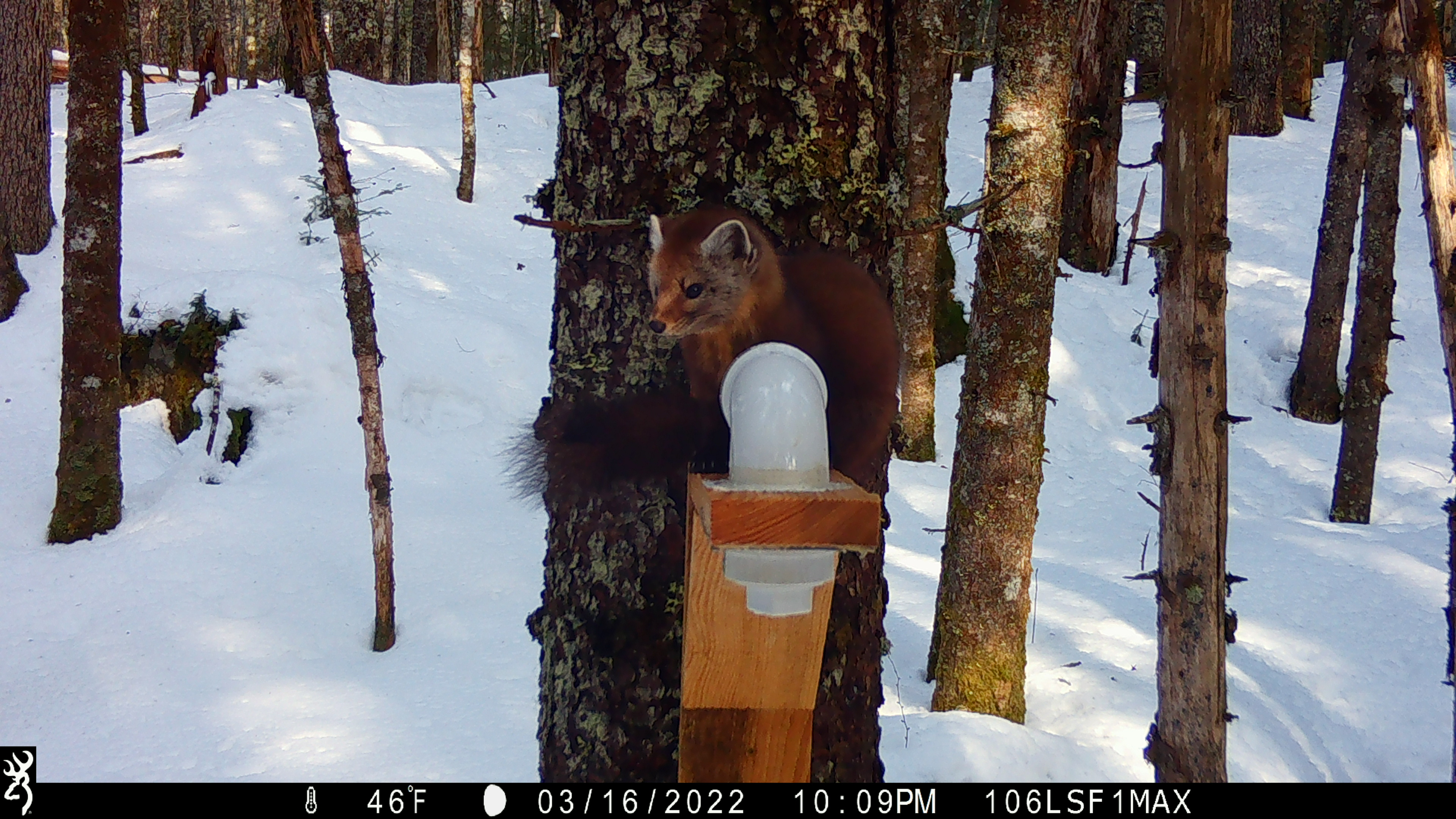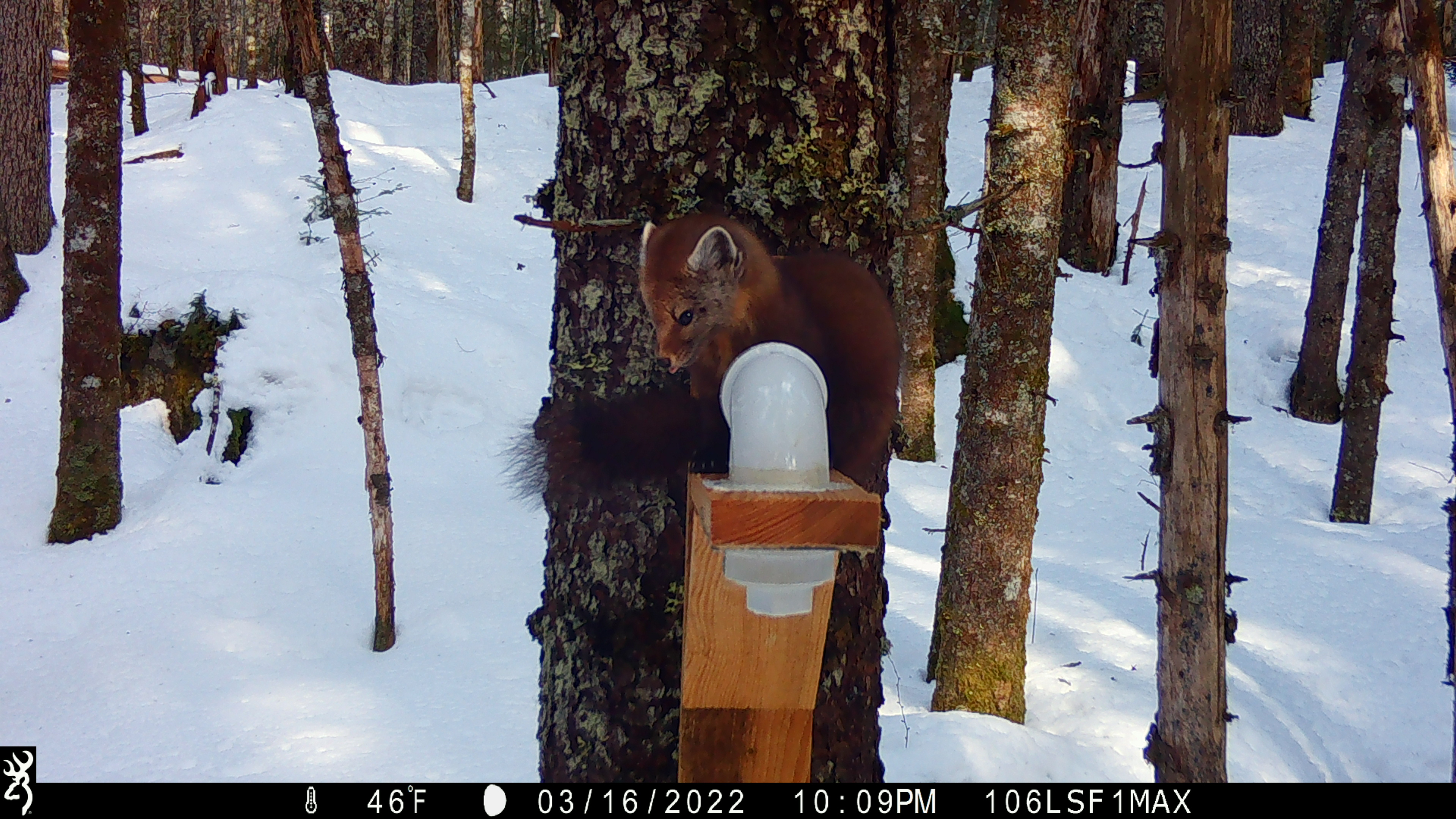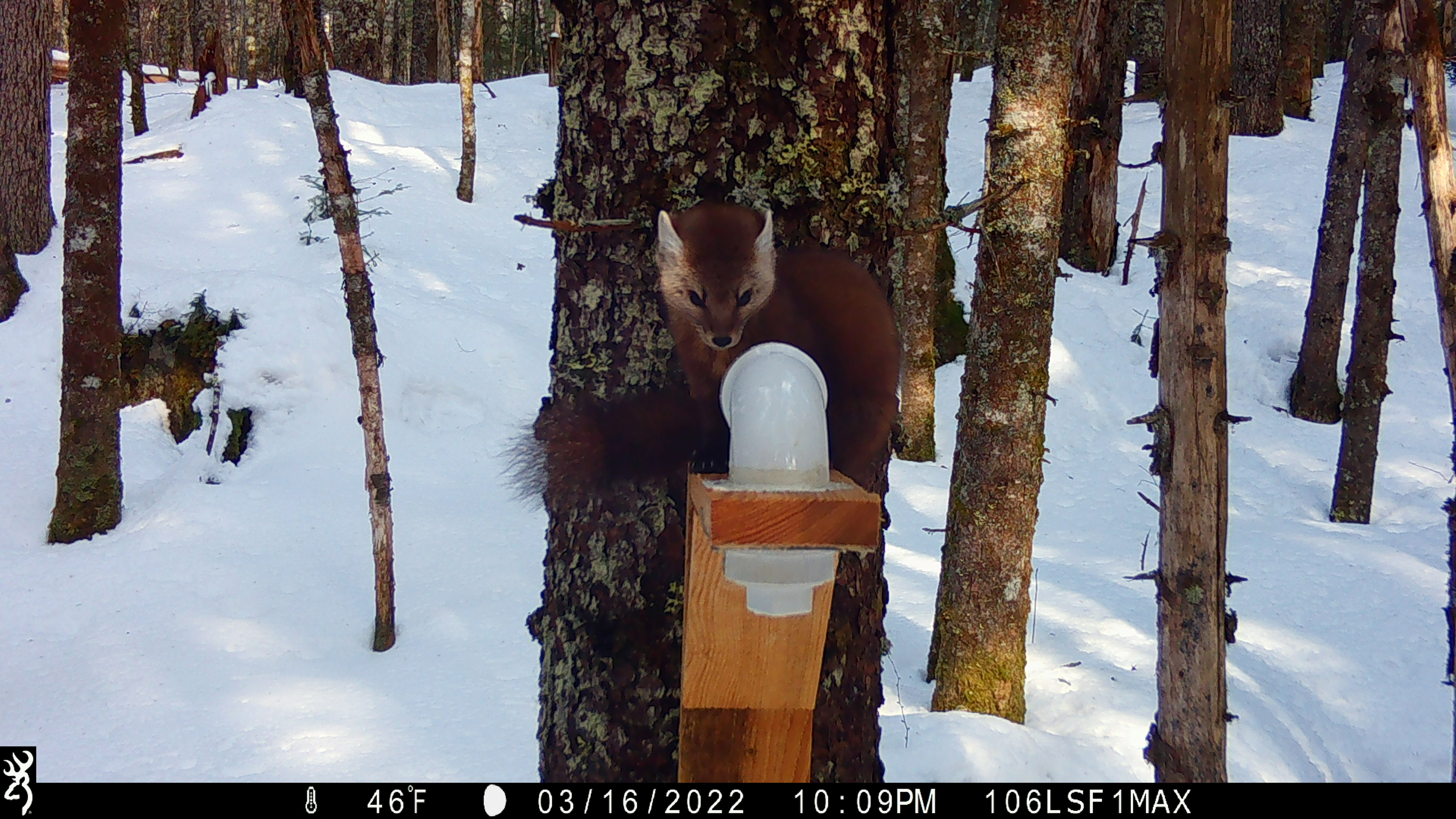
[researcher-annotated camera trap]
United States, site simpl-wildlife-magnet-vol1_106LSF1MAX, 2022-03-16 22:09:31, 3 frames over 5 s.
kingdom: Animalia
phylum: Chordata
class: Mammalia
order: Carnivora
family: Mustelidae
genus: Martes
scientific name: Martes americana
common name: american marten